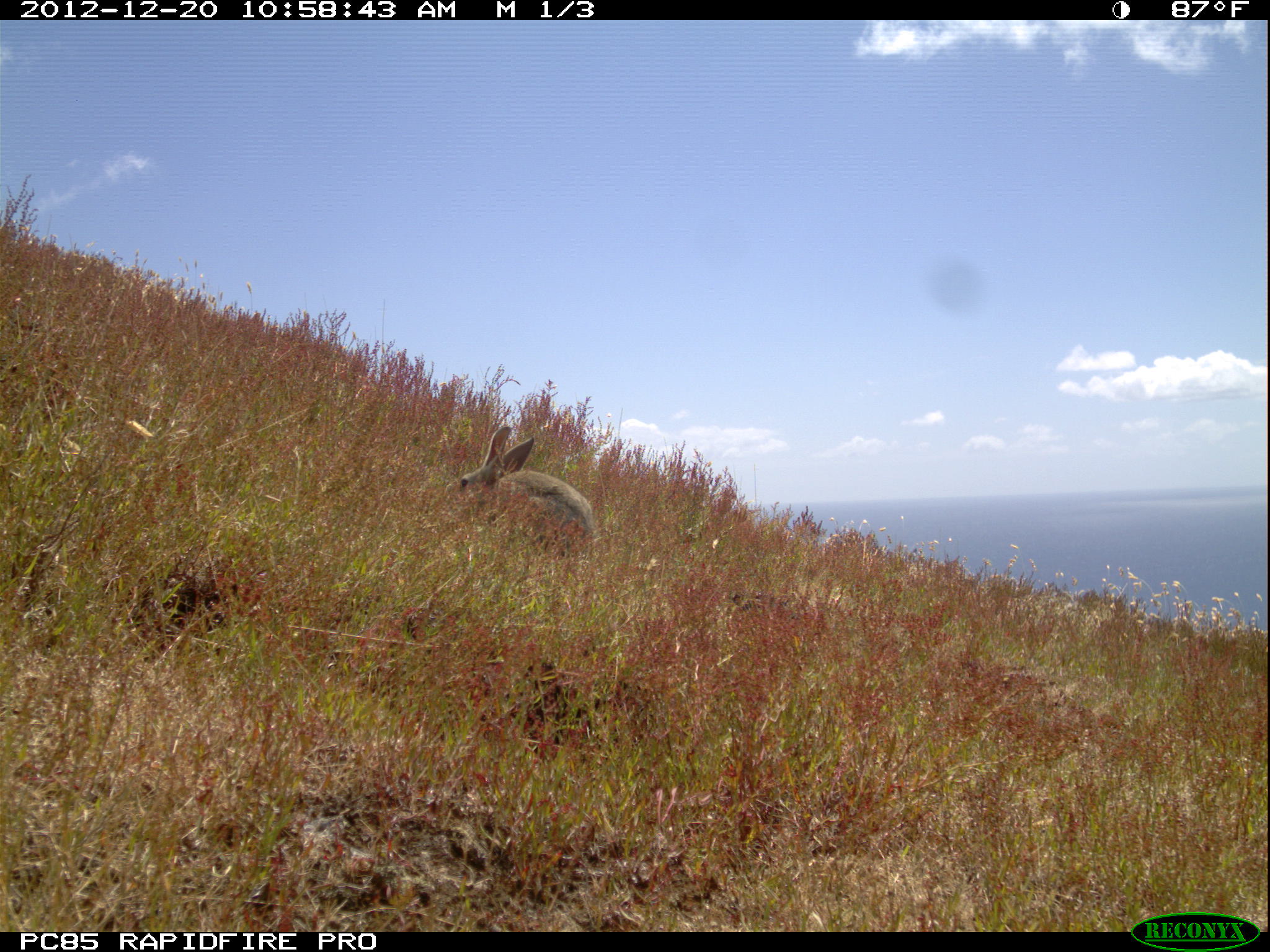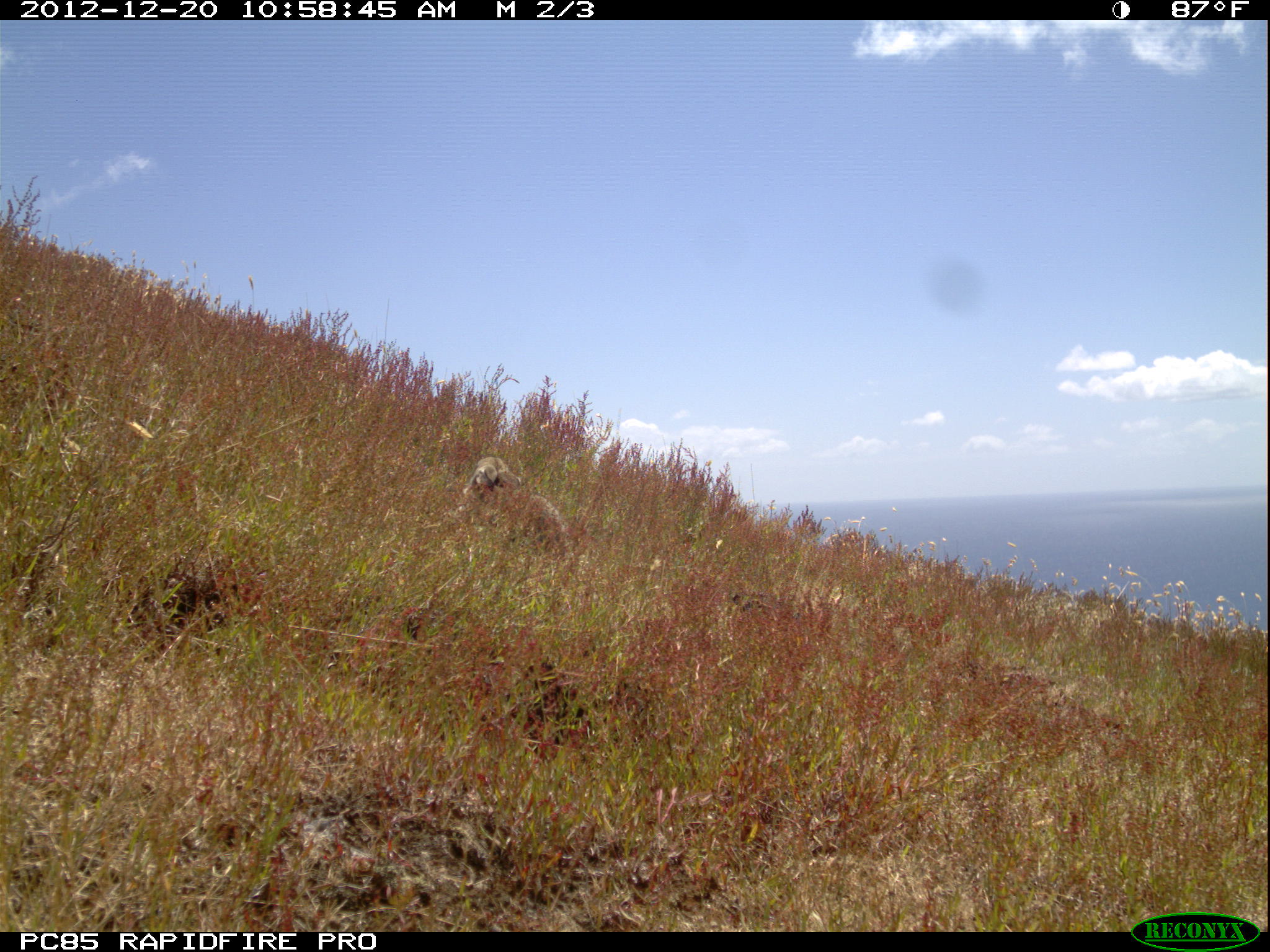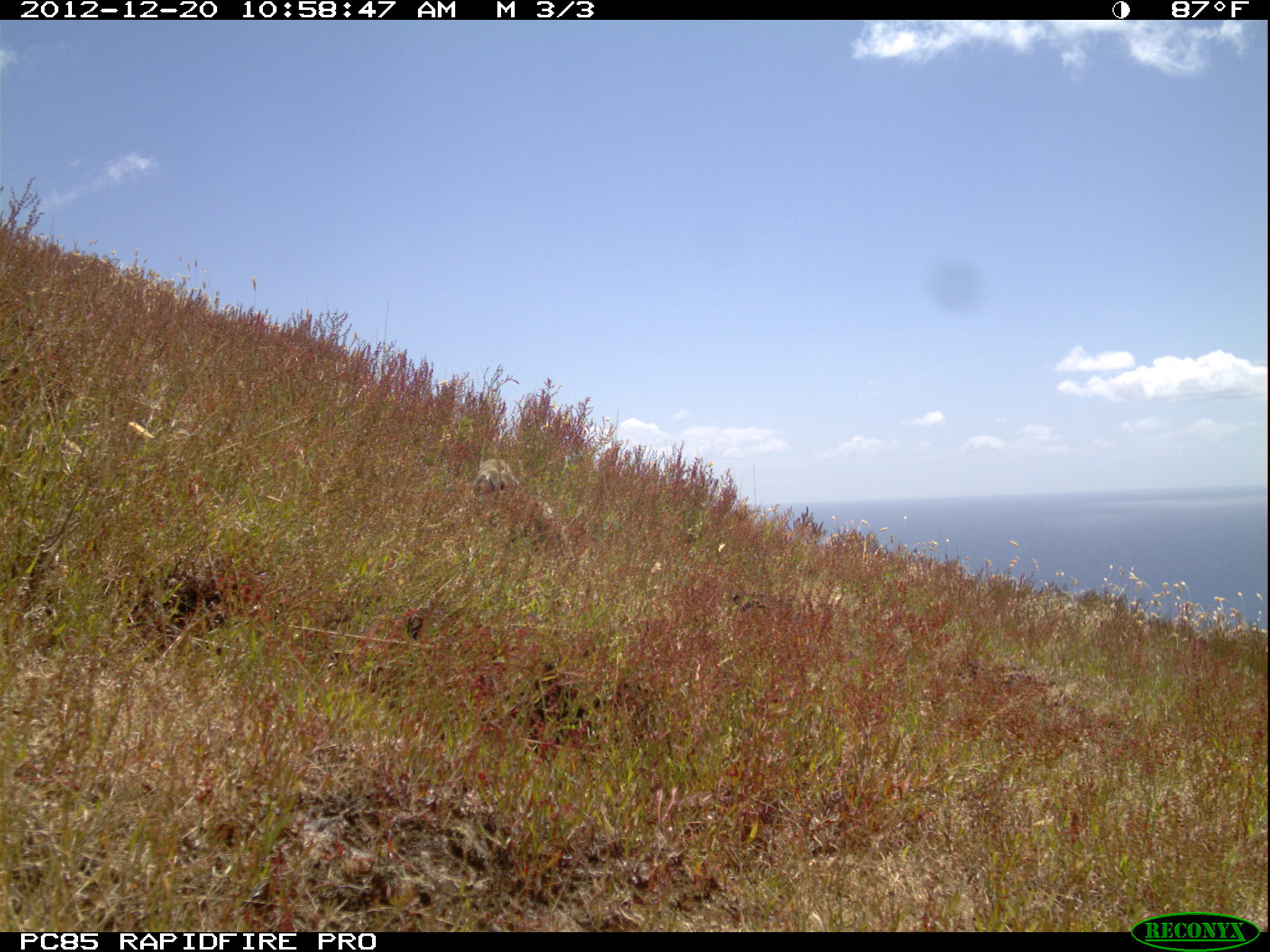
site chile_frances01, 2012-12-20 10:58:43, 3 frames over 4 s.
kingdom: Animalia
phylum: Chordata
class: Mammalia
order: Lagomorpha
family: Leporidae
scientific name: Leporidae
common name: rabbits and hares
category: rabbit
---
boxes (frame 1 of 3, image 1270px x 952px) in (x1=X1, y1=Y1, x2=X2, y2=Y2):
rabbit: (x1=447, y1=423, x2=595, y2=557)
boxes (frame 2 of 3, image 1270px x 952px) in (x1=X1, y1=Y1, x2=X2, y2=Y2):
rabbit: (x1=460, y1=456, x2=574, y2=557)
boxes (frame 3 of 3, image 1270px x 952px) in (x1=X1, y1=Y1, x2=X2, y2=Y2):
rabbit: (x1=461, y1=449, x2=527, y2=506)